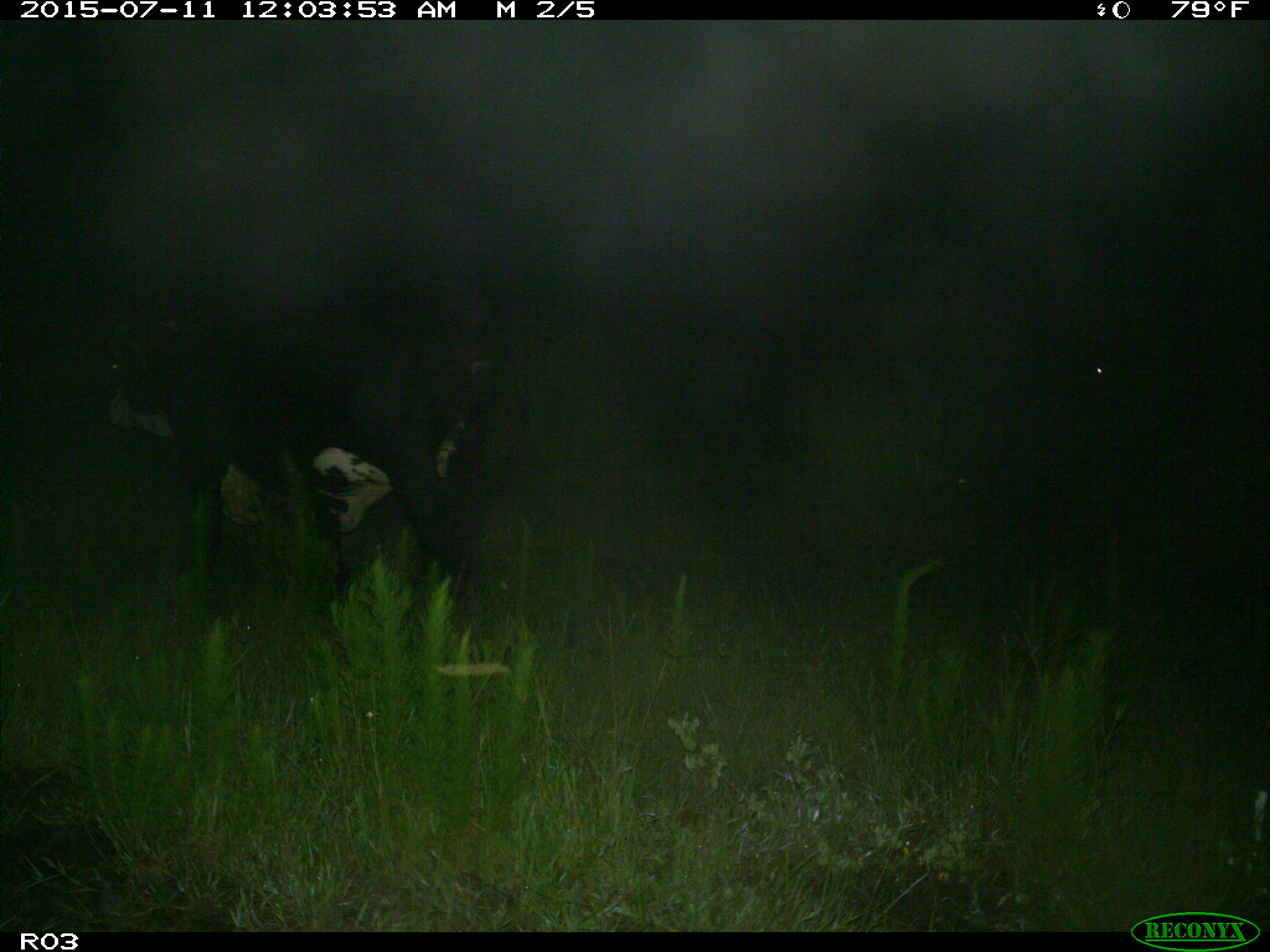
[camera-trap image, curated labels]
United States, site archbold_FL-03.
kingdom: Animalia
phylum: Chordata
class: Mammalia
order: Artiodactyla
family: Bovidae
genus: Bos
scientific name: Bos taurus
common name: domestic cow